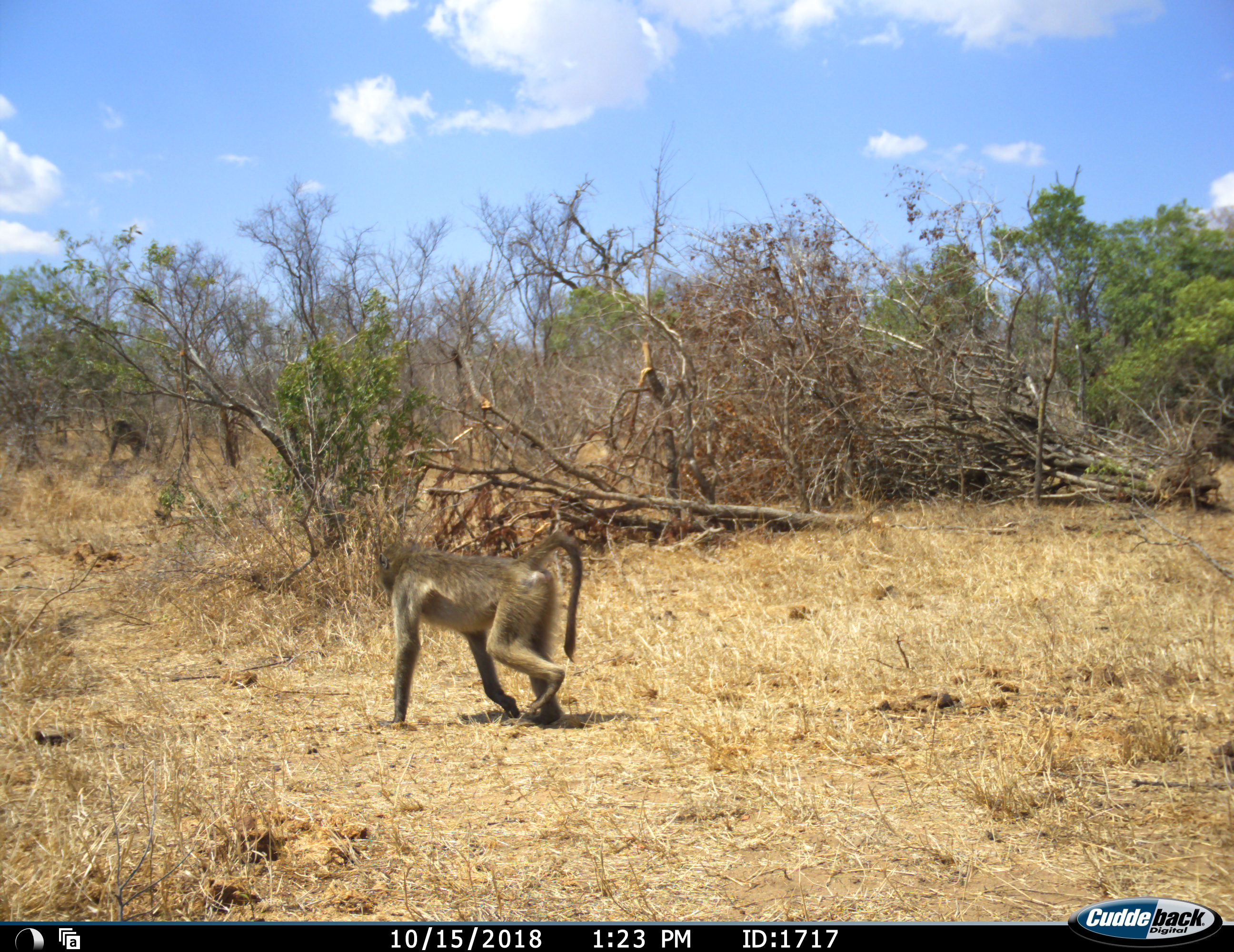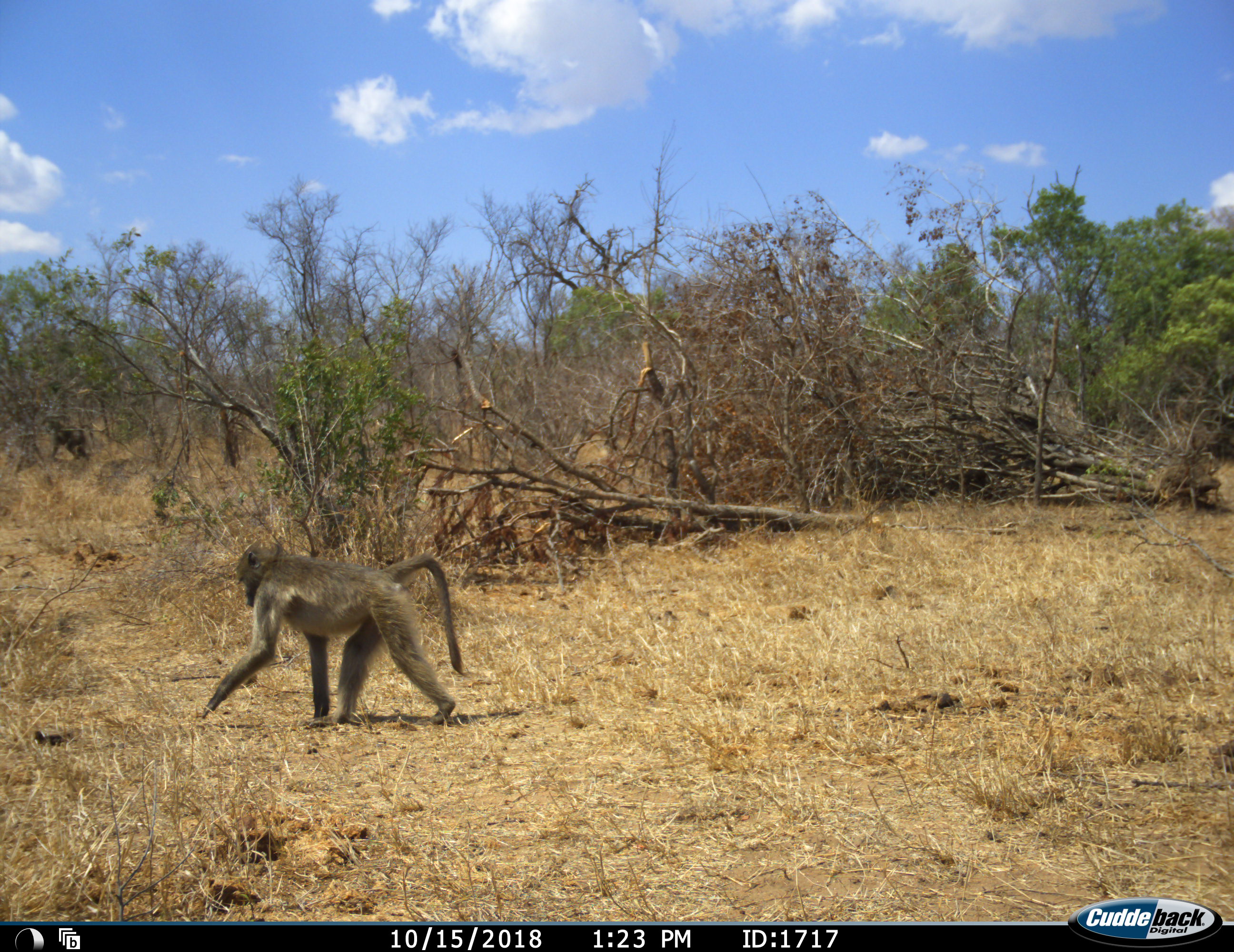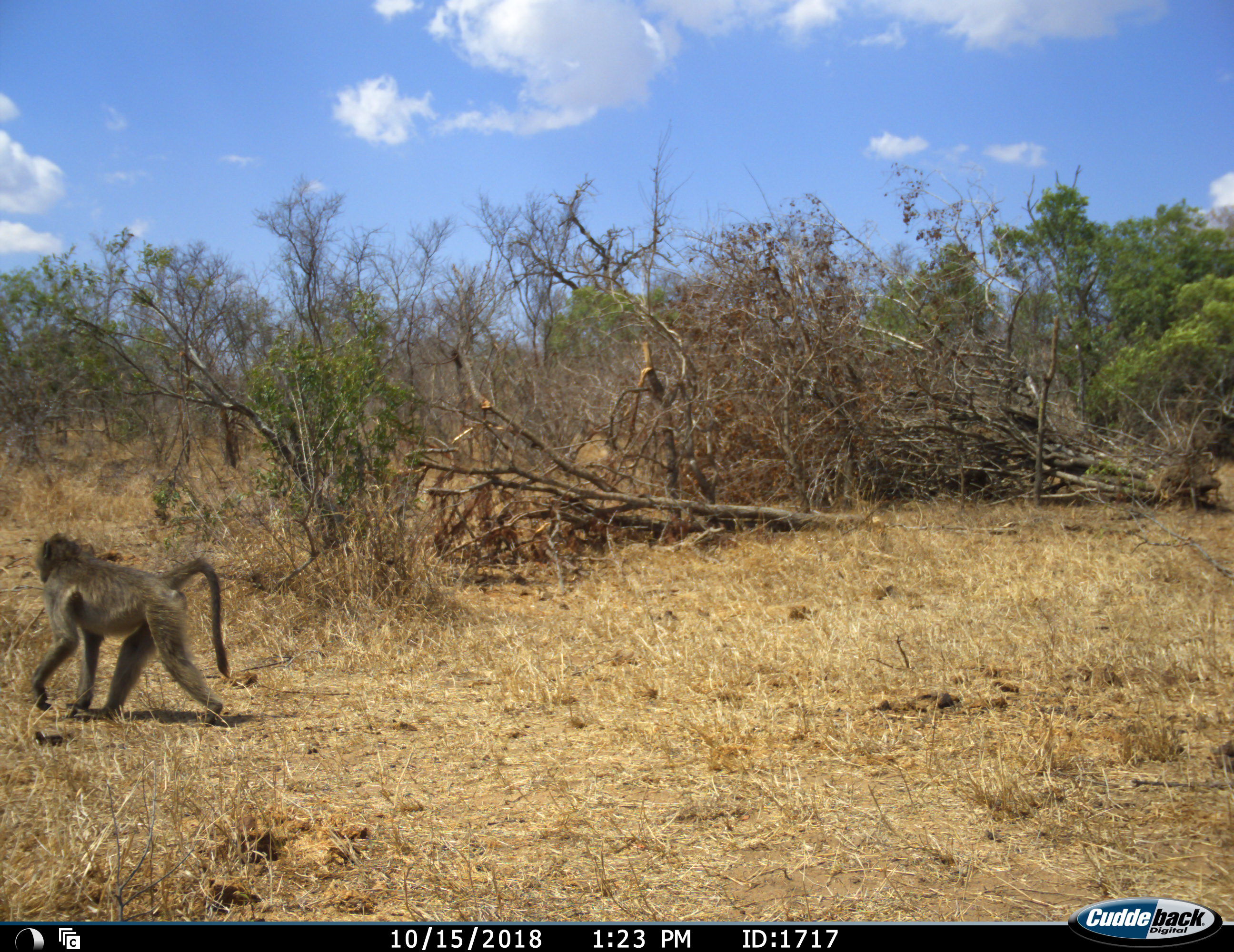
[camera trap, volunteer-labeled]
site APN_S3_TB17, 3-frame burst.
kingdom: Animalia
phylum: Chordata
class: Mammalia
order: Primates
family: Cercopithecidae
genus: Papio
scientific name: Papio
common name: baboon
Baboon (Papio), count 2. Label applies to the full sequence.